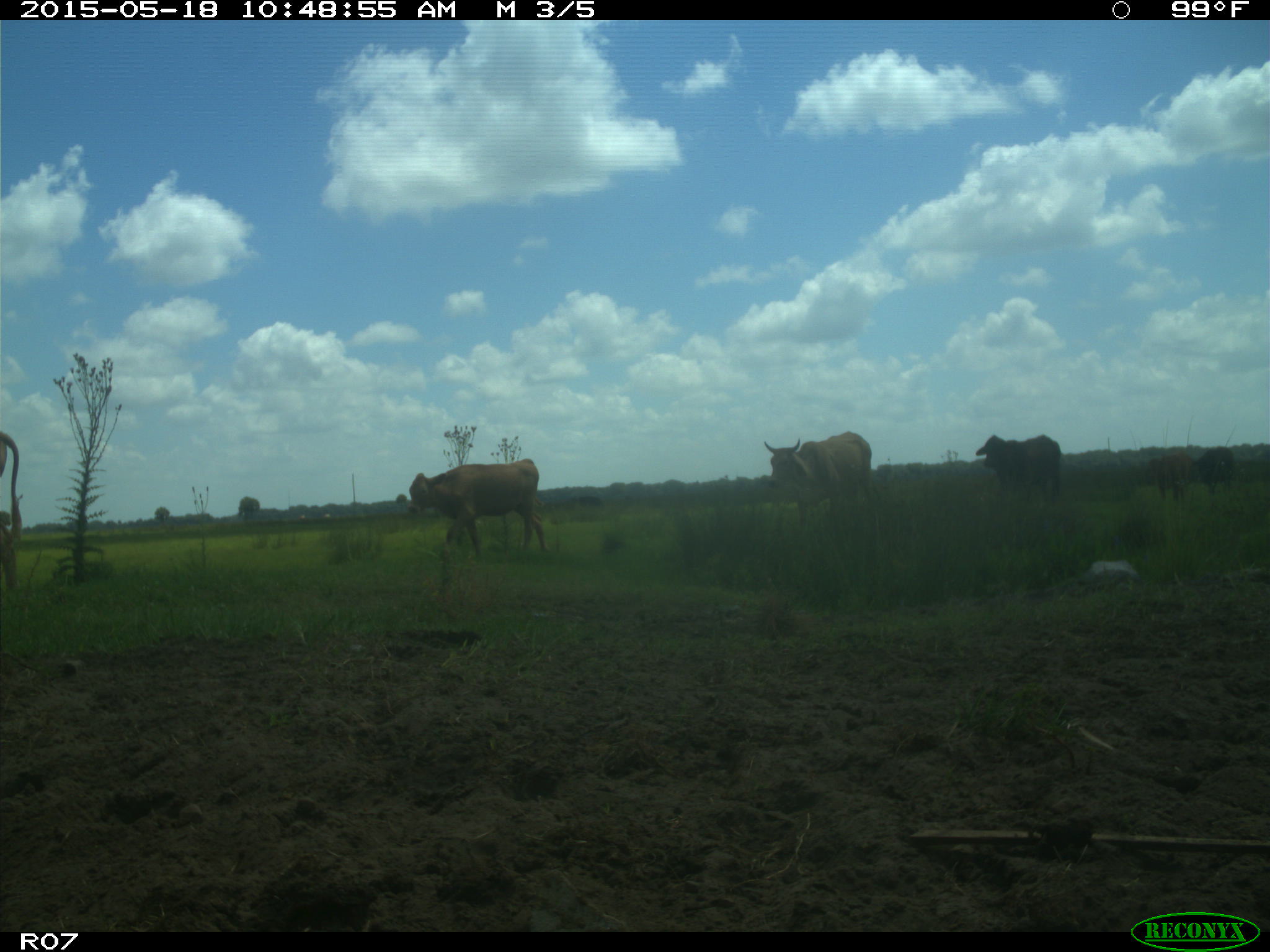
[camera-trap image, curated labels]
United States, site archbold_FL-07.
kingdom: Animalia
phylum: Chordata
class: Mammalia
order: Artiodactyla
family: Bovidae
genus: Bos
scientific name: Bos taurus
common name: domestic cow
Bos taurus (domestic cow).